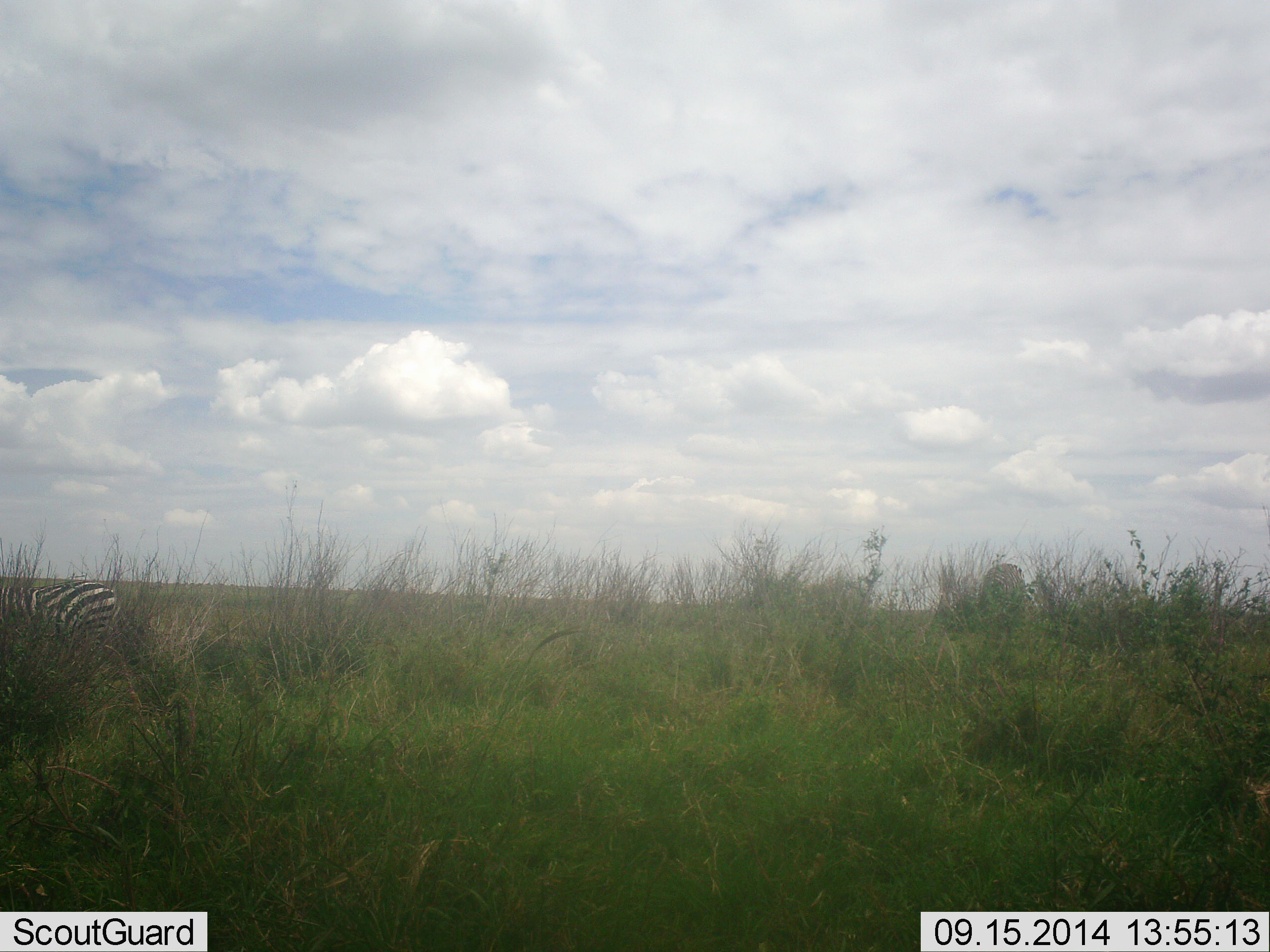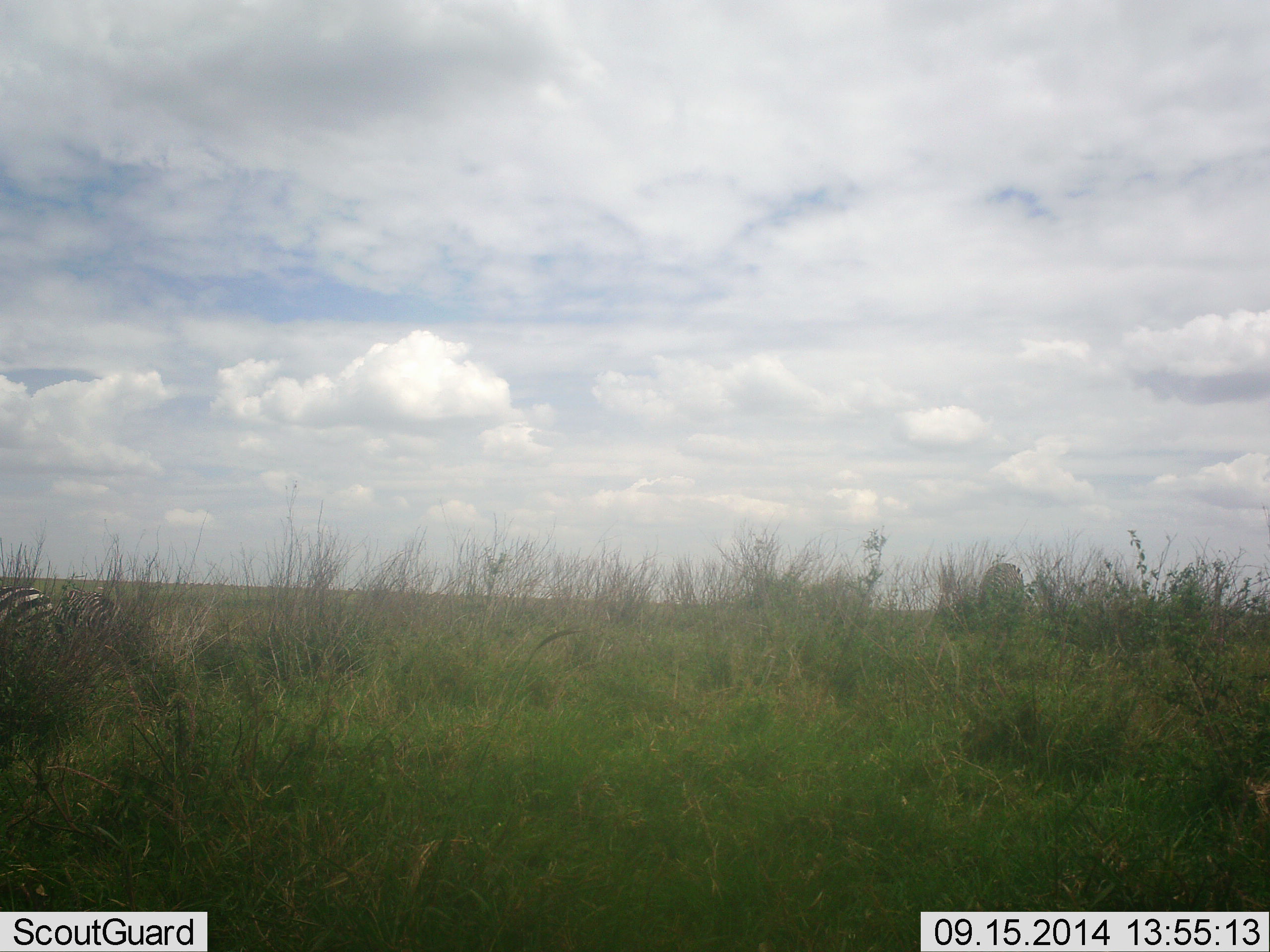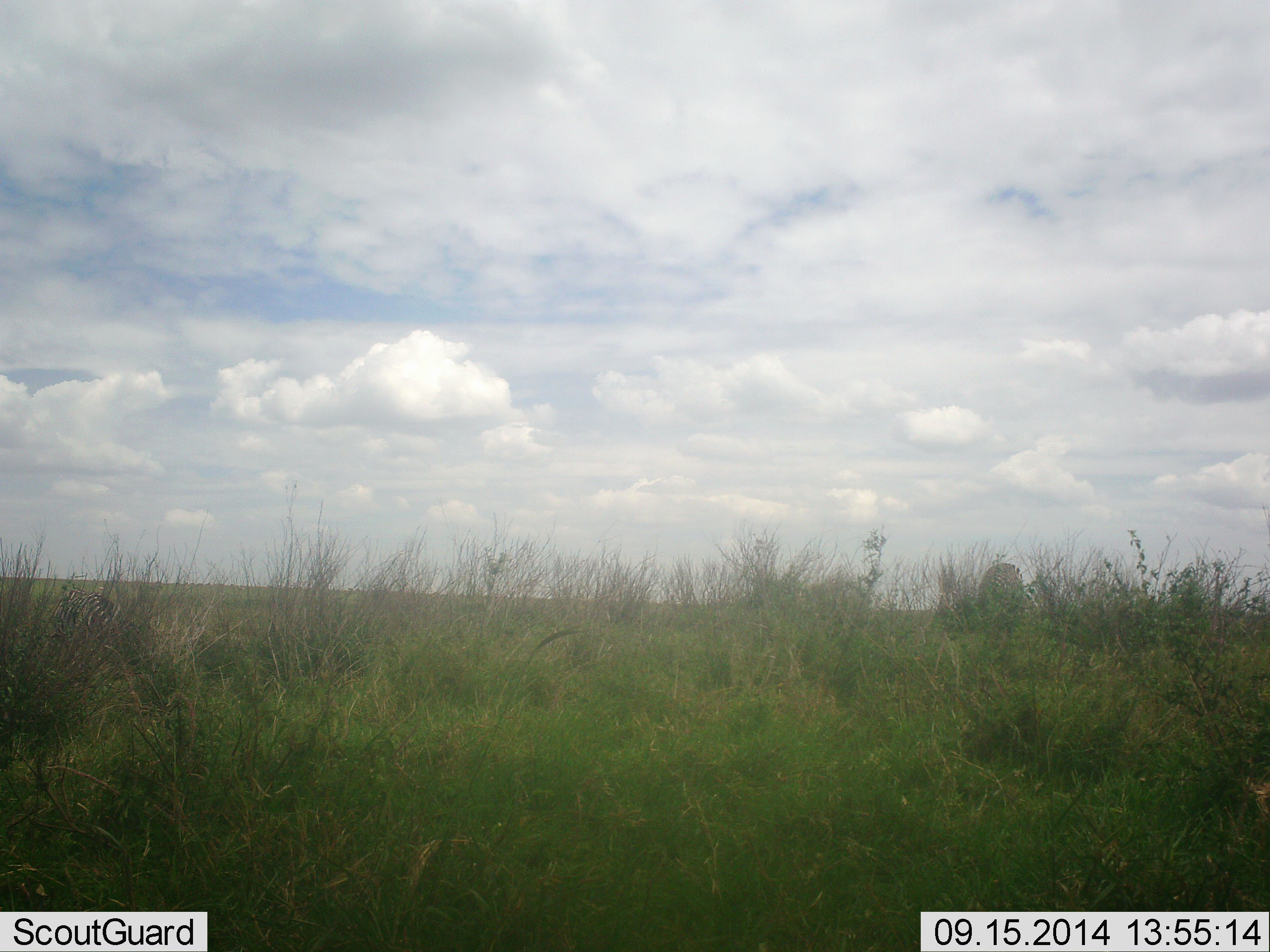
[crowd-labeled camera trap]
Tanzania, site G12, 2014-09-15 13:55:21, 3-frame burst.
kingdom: Animalia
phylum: Chordata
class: Mammalia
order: Perissodactyla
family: Equidae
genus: Equus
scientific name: Equus quagga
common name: plains zebra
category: zebra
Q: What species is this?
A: Zebra (plains zebra) (Equus quagga).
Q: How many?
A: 2.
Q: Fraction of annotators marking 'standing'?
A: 30%.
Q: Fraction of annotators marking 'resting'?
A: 0%.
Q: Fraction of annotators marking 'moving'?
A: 80%.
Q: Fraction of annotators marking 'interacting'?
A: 0%.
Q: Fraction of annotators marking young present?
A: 0%.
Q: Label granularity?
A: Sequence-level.